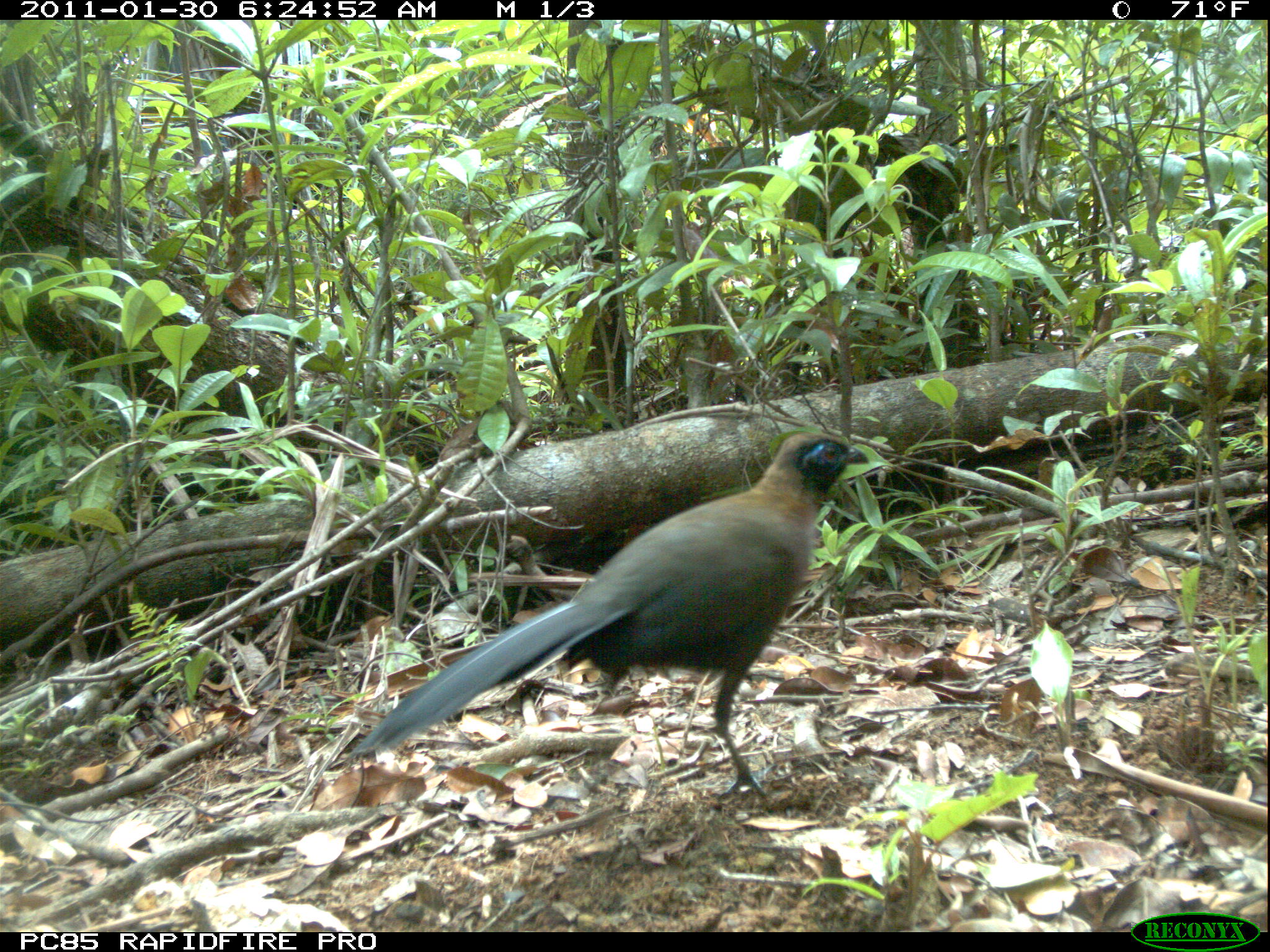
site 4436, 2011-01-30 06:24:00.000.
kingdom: Animalia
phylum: Chordata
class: Aves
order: Cuculiformes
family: Cuculidae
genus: Coua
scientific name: Coua serriana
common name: red-breasted coua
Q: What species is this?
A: Coua serriana (red-breasted coua).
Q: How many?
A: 1.